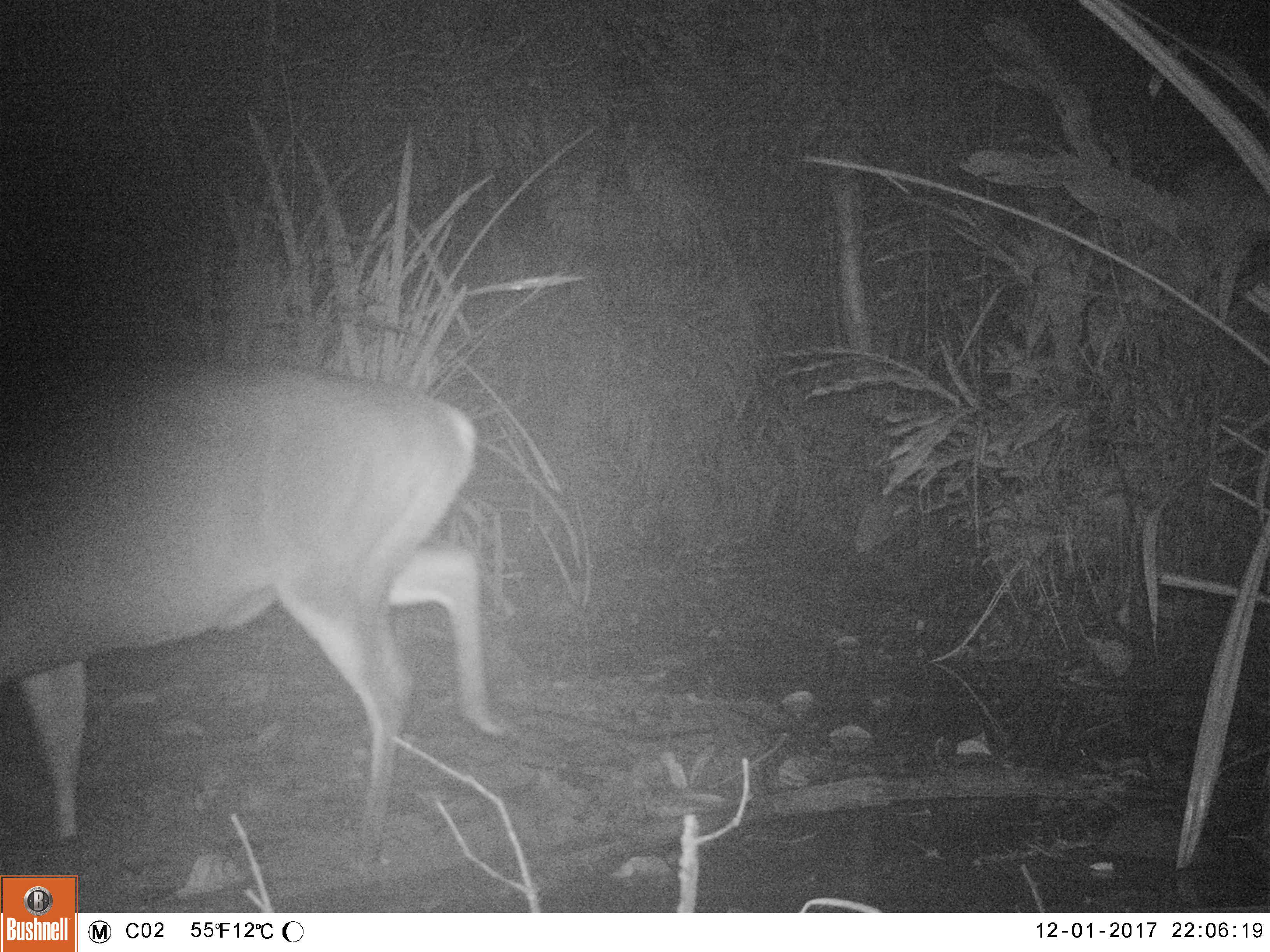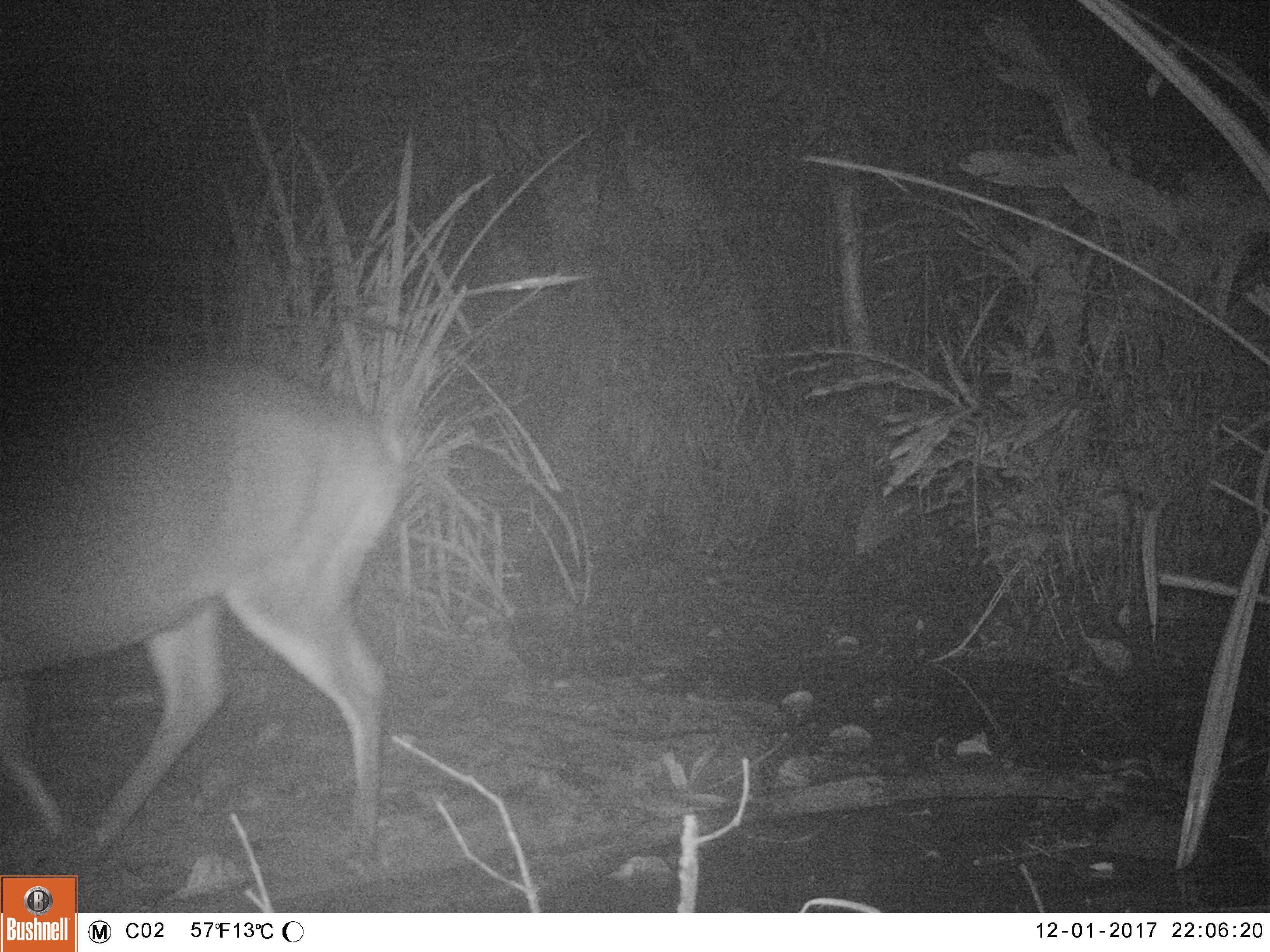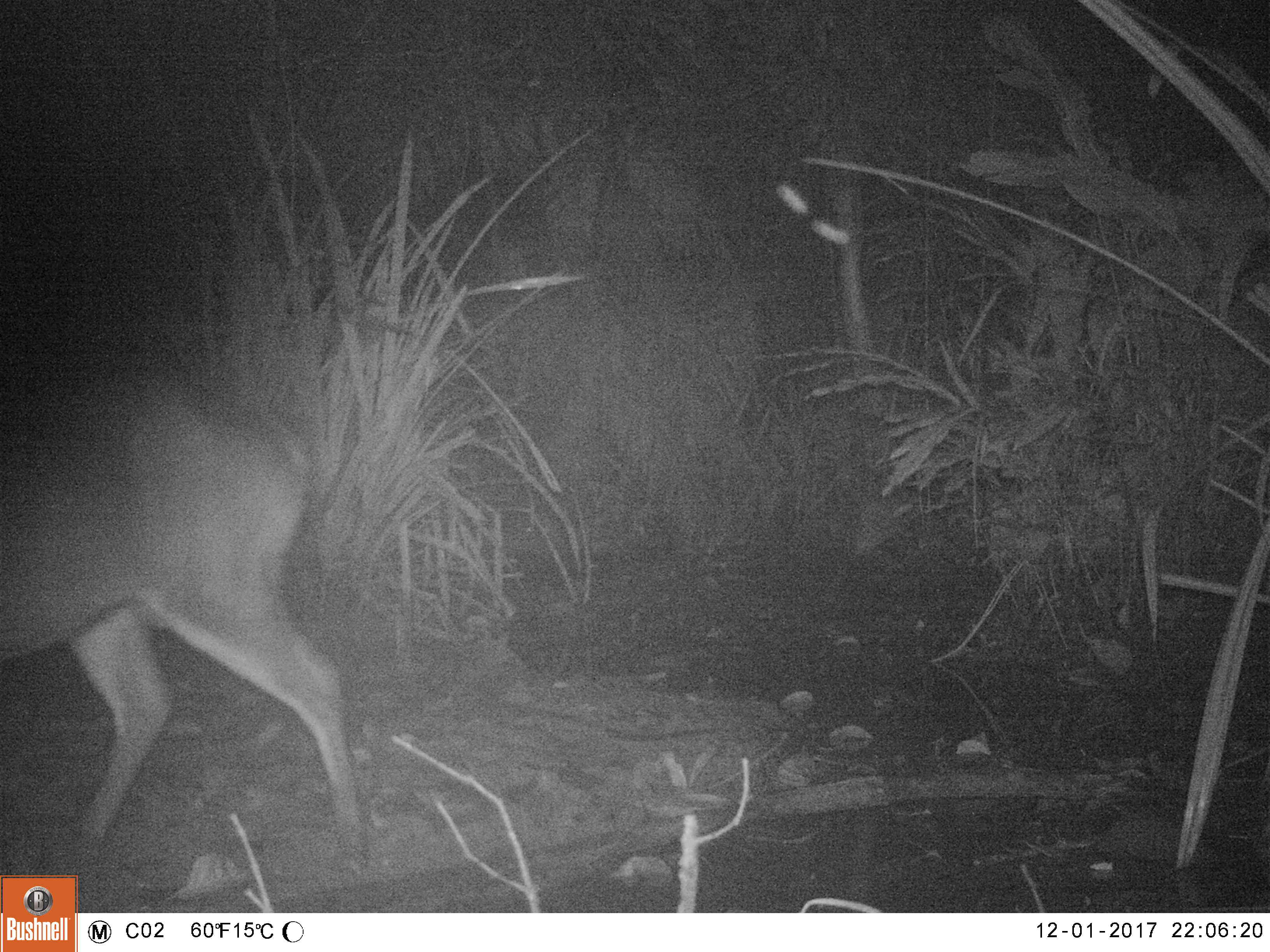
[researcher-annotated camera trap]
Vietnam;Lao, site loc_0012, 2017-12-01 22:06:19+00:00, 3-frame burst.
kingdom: Animalia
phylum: Chordata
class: Mammalia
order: Artiodactyla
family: Cervidae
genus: Muntiacus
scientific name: Muntiacus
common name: muntjacs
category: unidentified muntjac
Unidentified muntjac (muntjacs) (Muntiacus). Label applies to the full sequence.